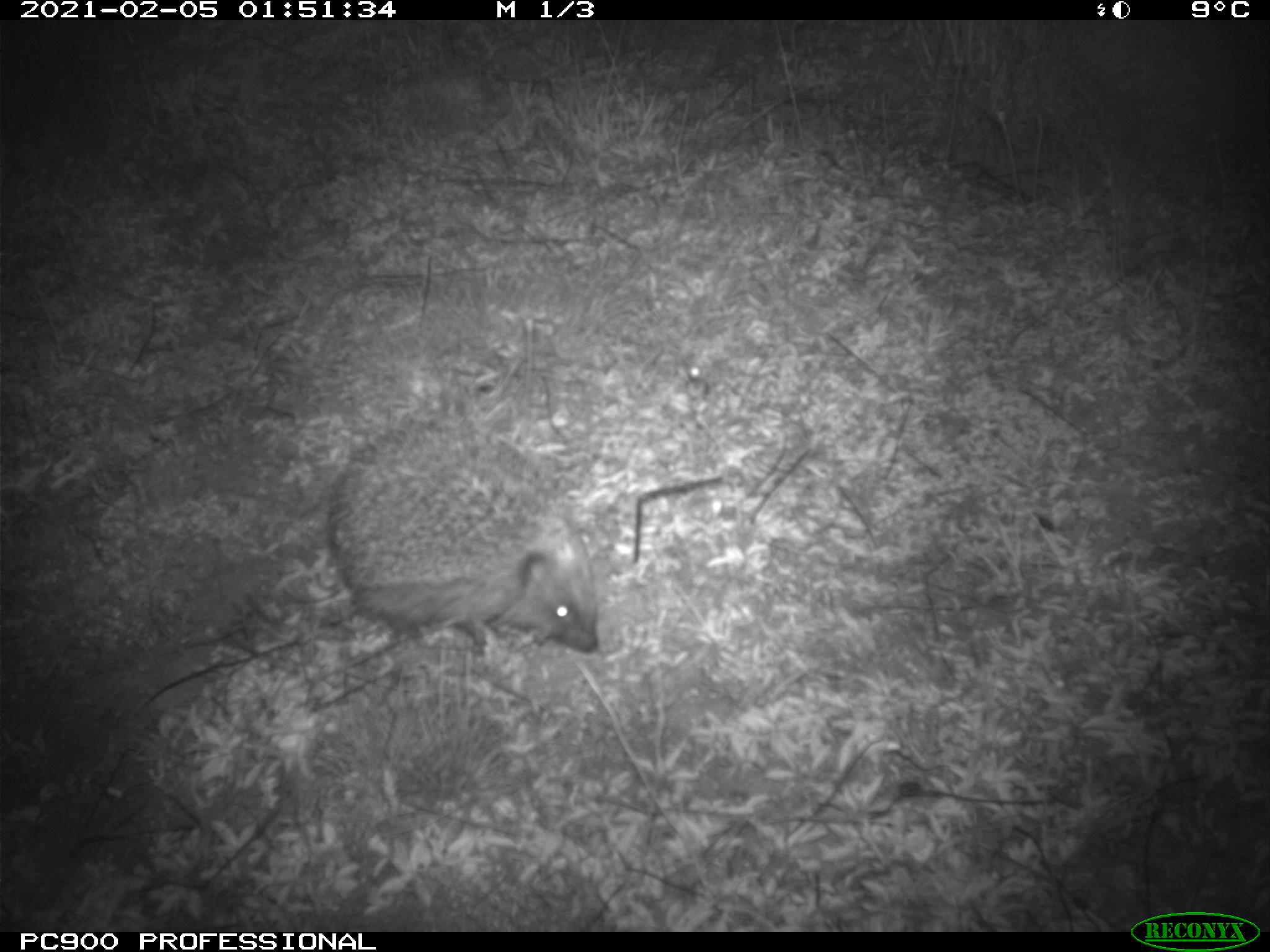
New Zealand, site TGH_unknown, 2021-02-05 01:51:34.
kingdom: Animalia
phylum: Chordata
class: Mammalia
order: Eulipotyphla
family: Erinaceidae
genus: Erinaceus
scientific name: Erinaceus europaeus europaeus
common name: european hedgehog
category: hedgehog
Hedgehog (european hedgehog) (Erinaceus europaeus europaeus).